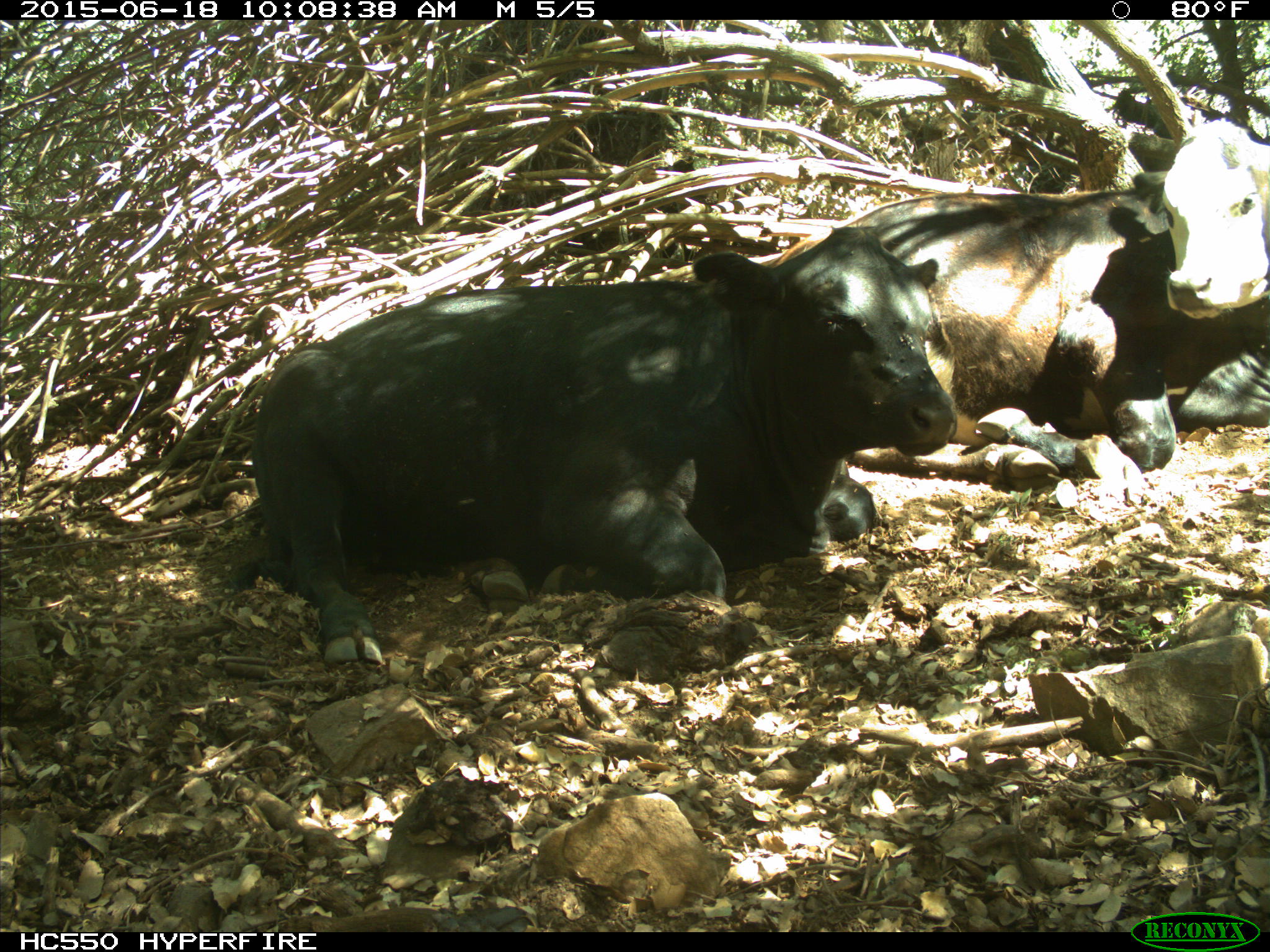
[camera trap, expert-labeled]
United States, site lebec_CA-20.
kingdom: Animalia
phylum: Chordata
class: Mammalia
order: Artiodactyla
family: Bovidae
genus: Bos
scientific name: Bos taurus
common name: domestic cow